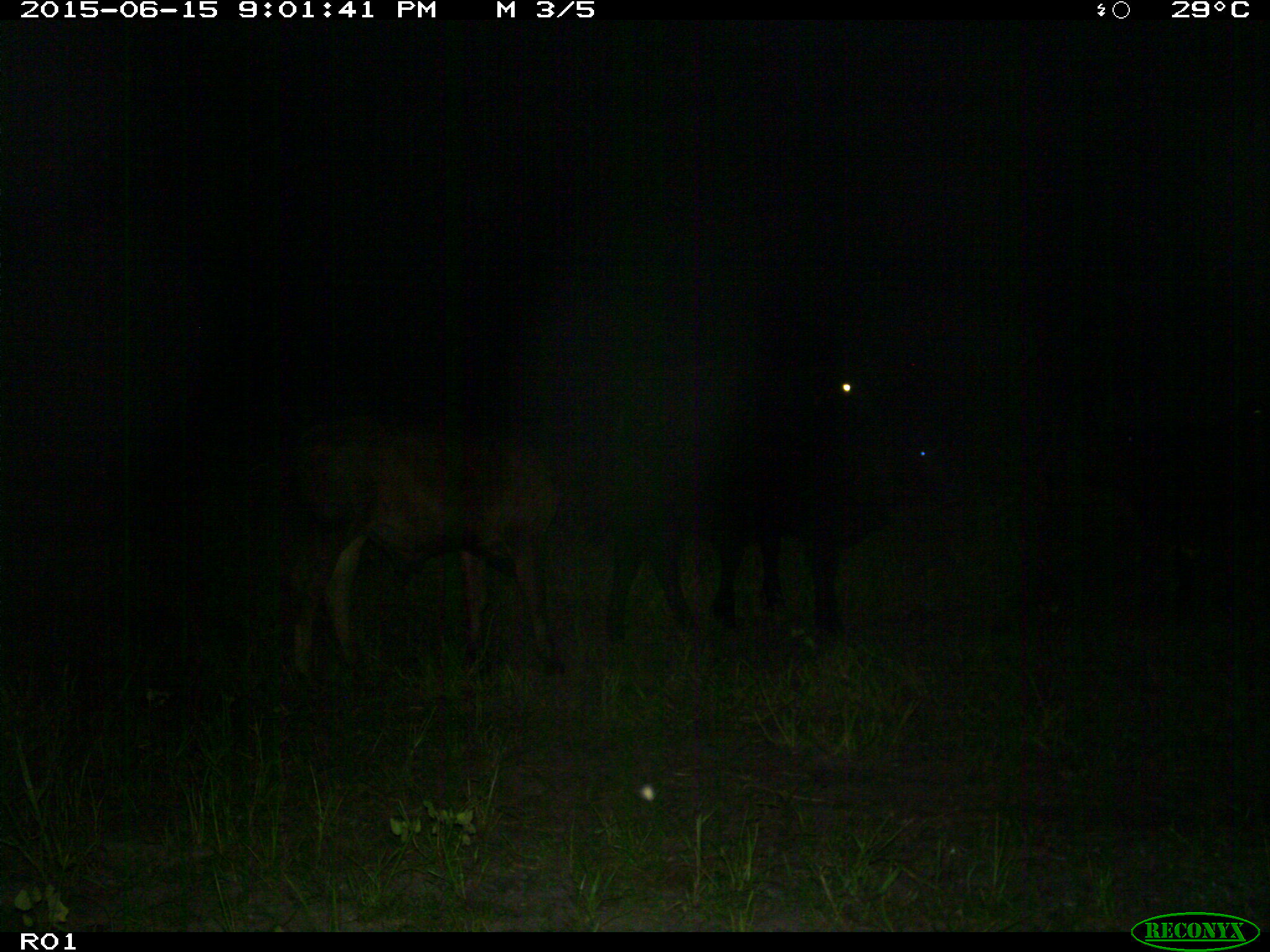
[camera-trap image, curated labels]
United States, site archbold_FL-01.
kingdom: Animalia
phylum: Chordata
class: Mammalia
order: Artiodactyla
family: Bovidae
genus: Bos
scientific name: Bos taurus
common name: domestic cow